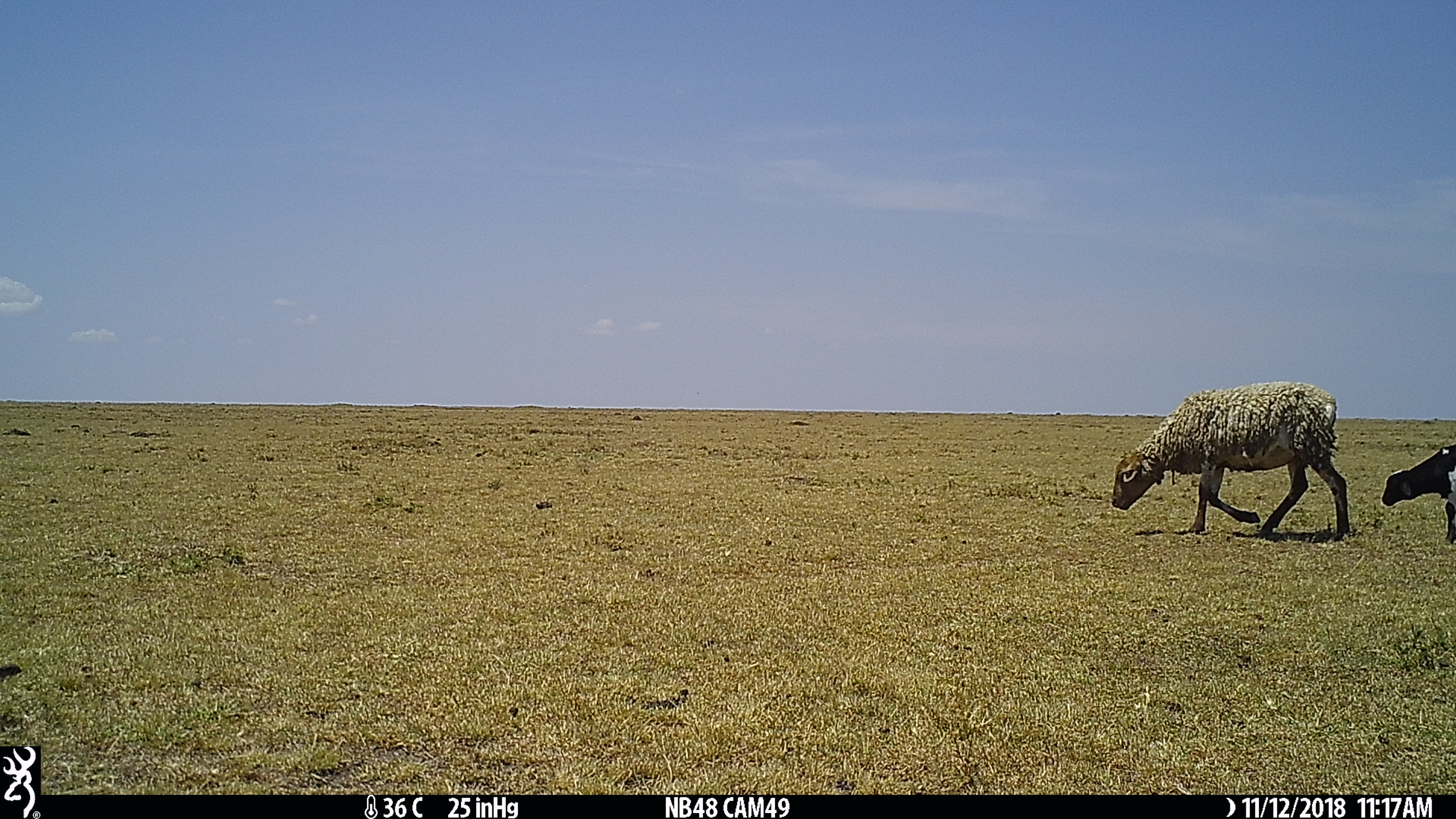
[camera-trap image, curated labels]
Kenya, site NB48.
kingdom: Animalia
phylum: Chordata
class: Mammalia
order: Artiodactyla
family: Bovidae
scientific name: Bovidae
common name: sheep or goat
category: shoat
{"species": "shoat (sheep or goat) (Bovidae)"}